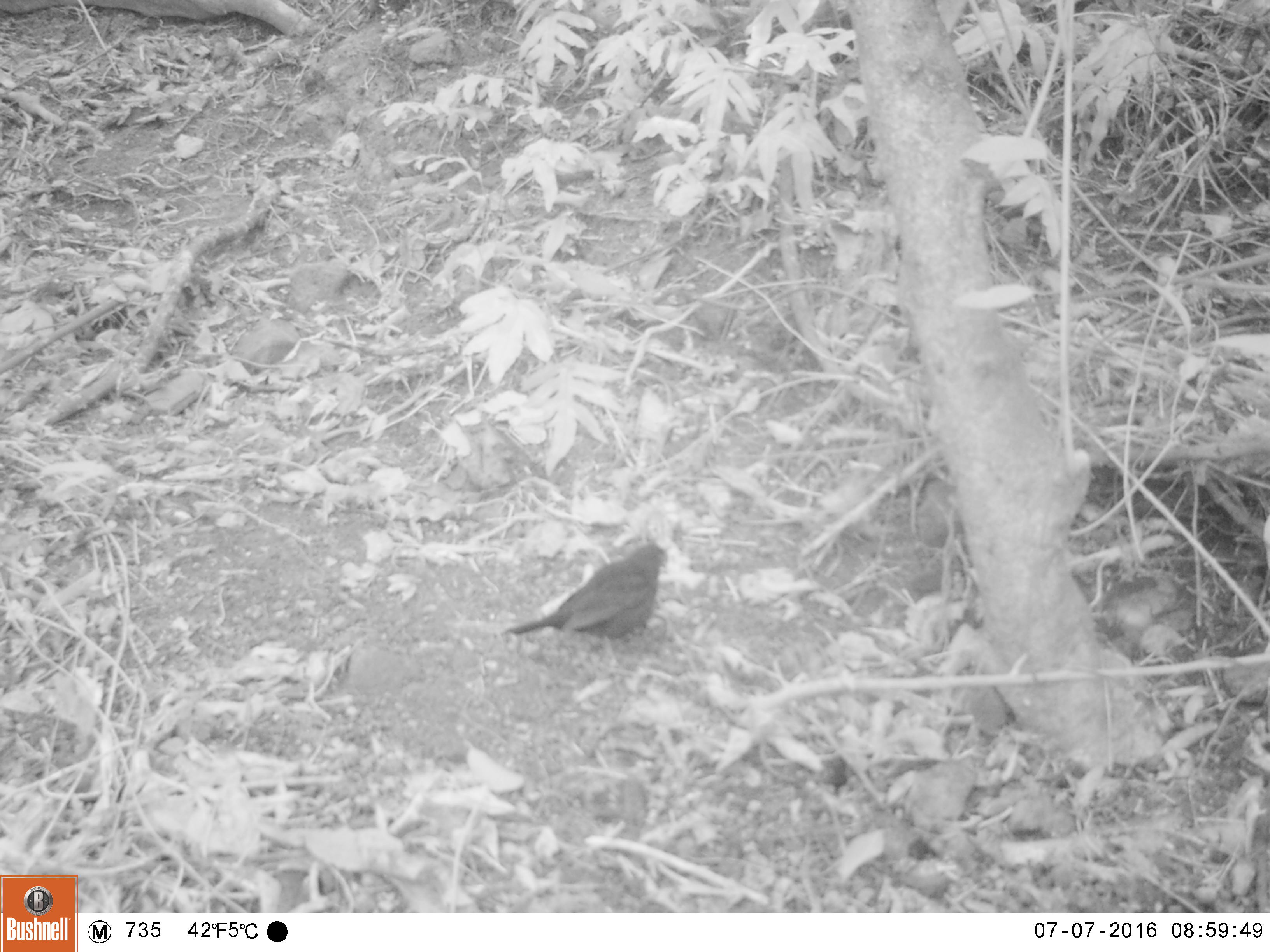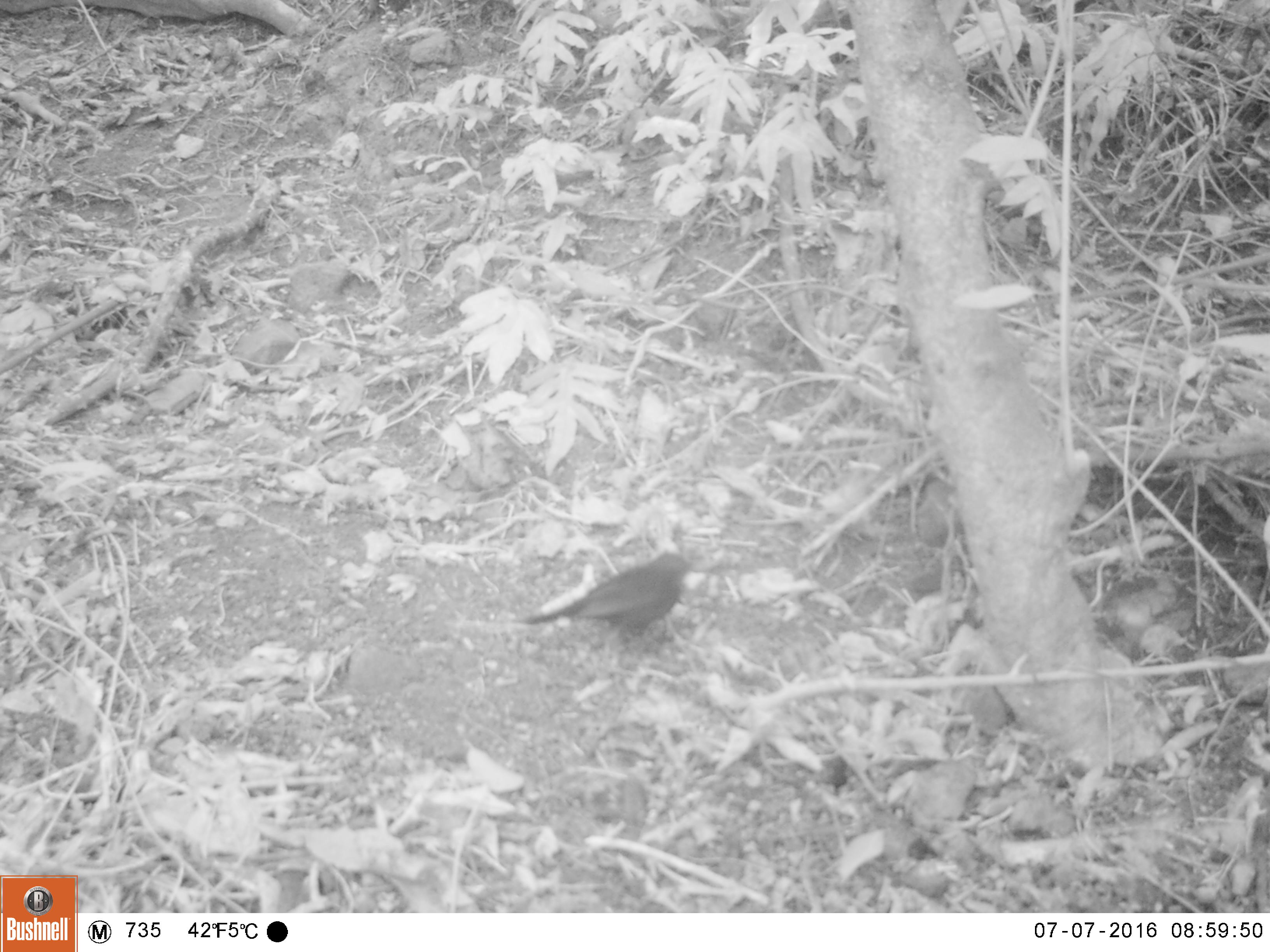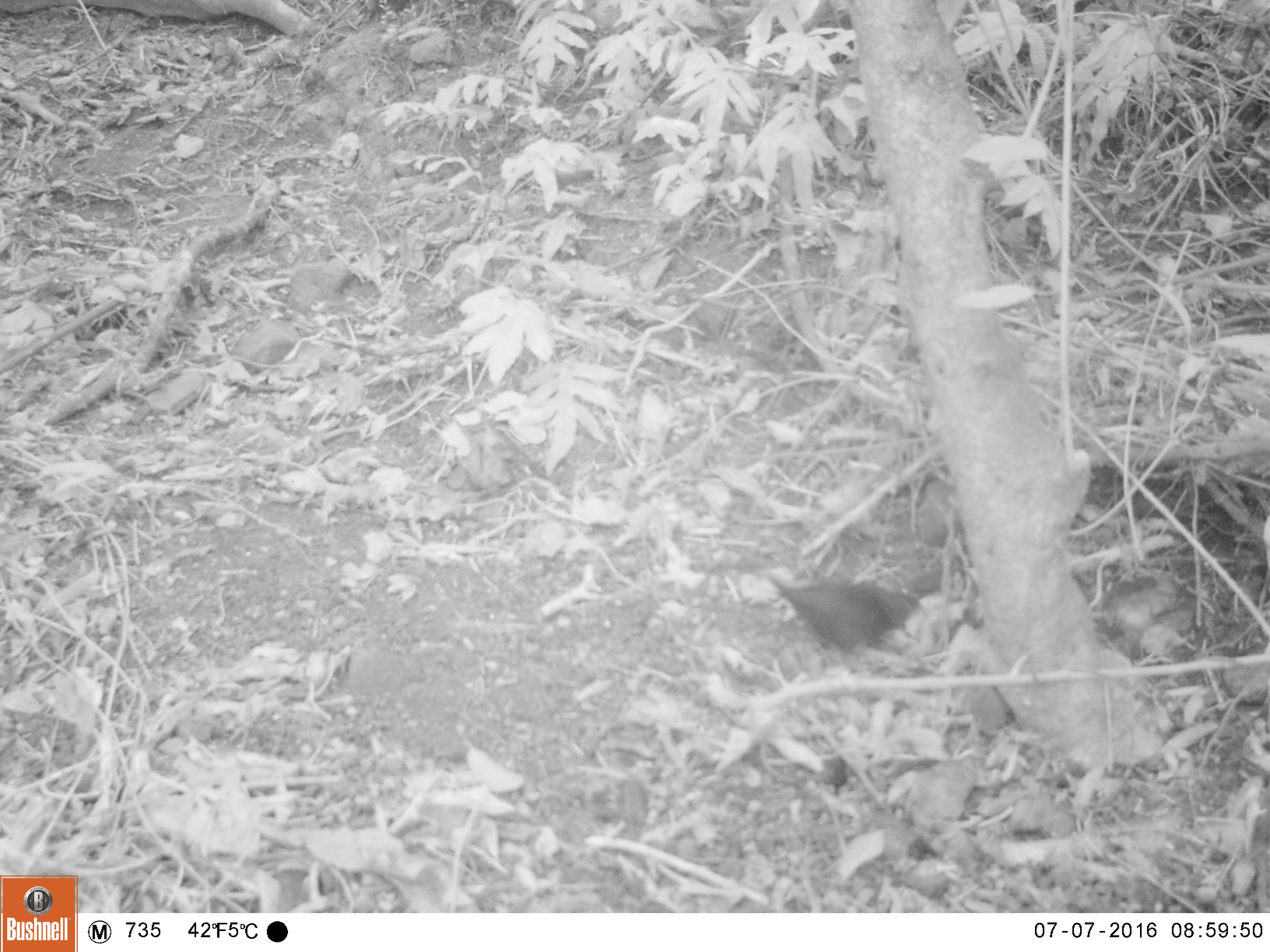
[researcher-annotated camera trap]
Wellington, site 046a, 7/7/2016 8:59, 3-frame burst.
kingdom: Animalia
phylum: Chordata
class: Aves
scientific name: Aves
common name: bird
Bird (Aves).